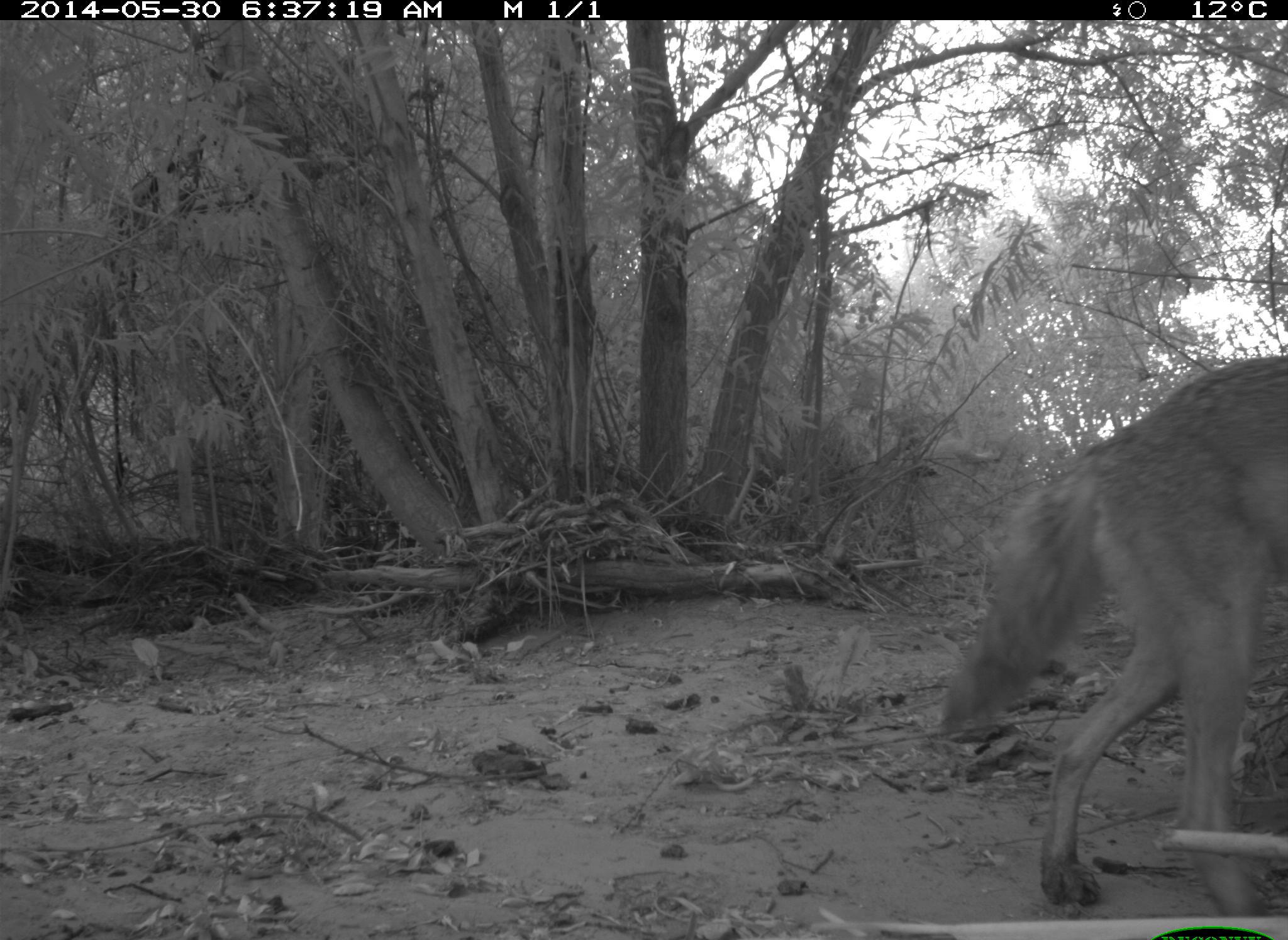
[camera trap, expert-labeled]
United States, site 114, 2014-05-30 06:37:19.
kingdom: Animalia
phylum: Chordata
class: Mammalia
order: Carnivora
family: Canidae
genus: Canis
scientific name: Canis latrans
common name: coyote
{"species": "coyote (Canis latrans)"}